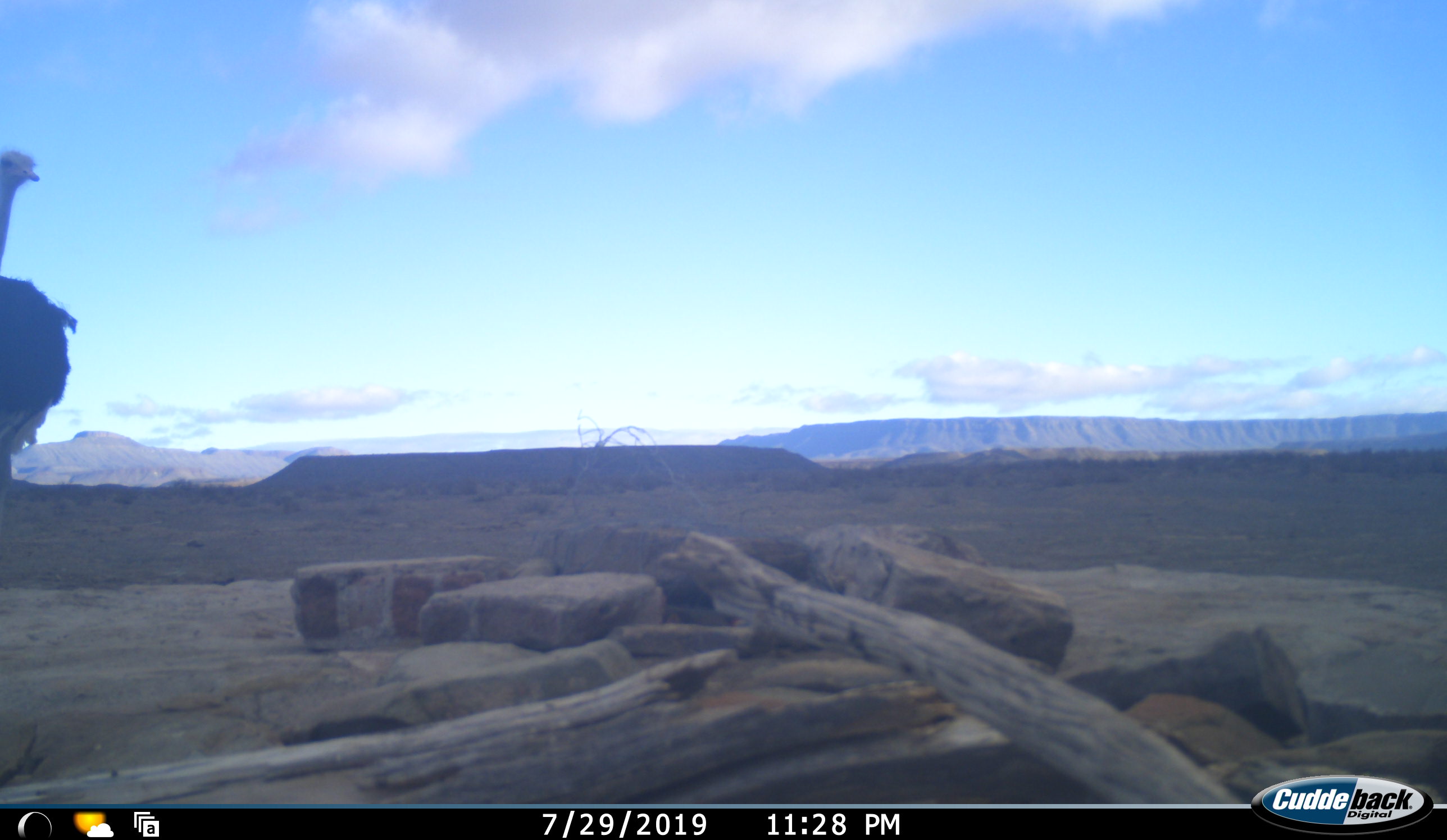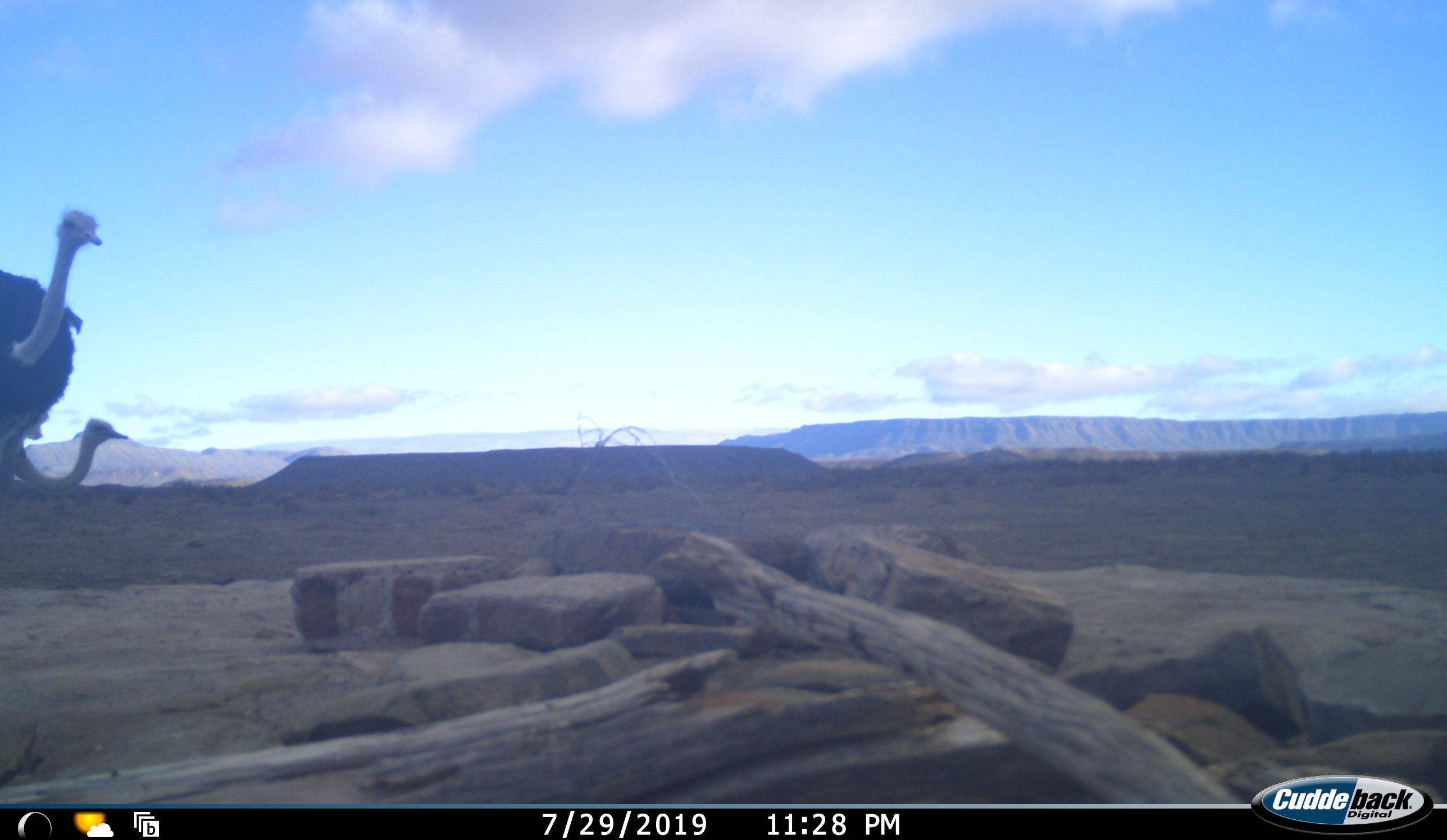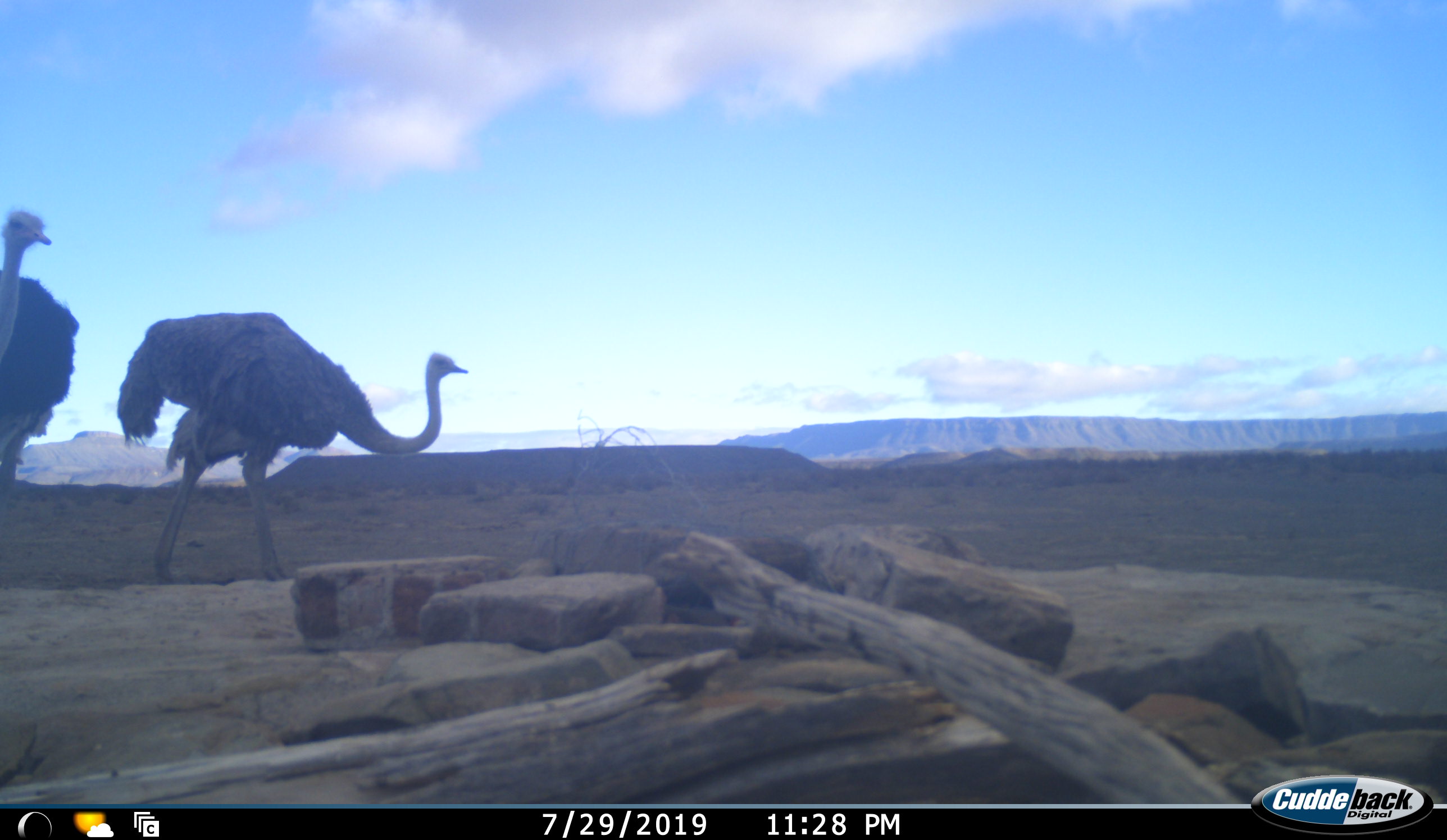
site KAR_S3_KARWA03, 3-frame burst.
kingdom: Animalia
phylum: Chordata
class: Aves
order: Struthioniformes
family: Struthionidae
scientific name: Struthionidae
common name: ostrich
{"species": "ostrich (Struthionidae)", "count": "2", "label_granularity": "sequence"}